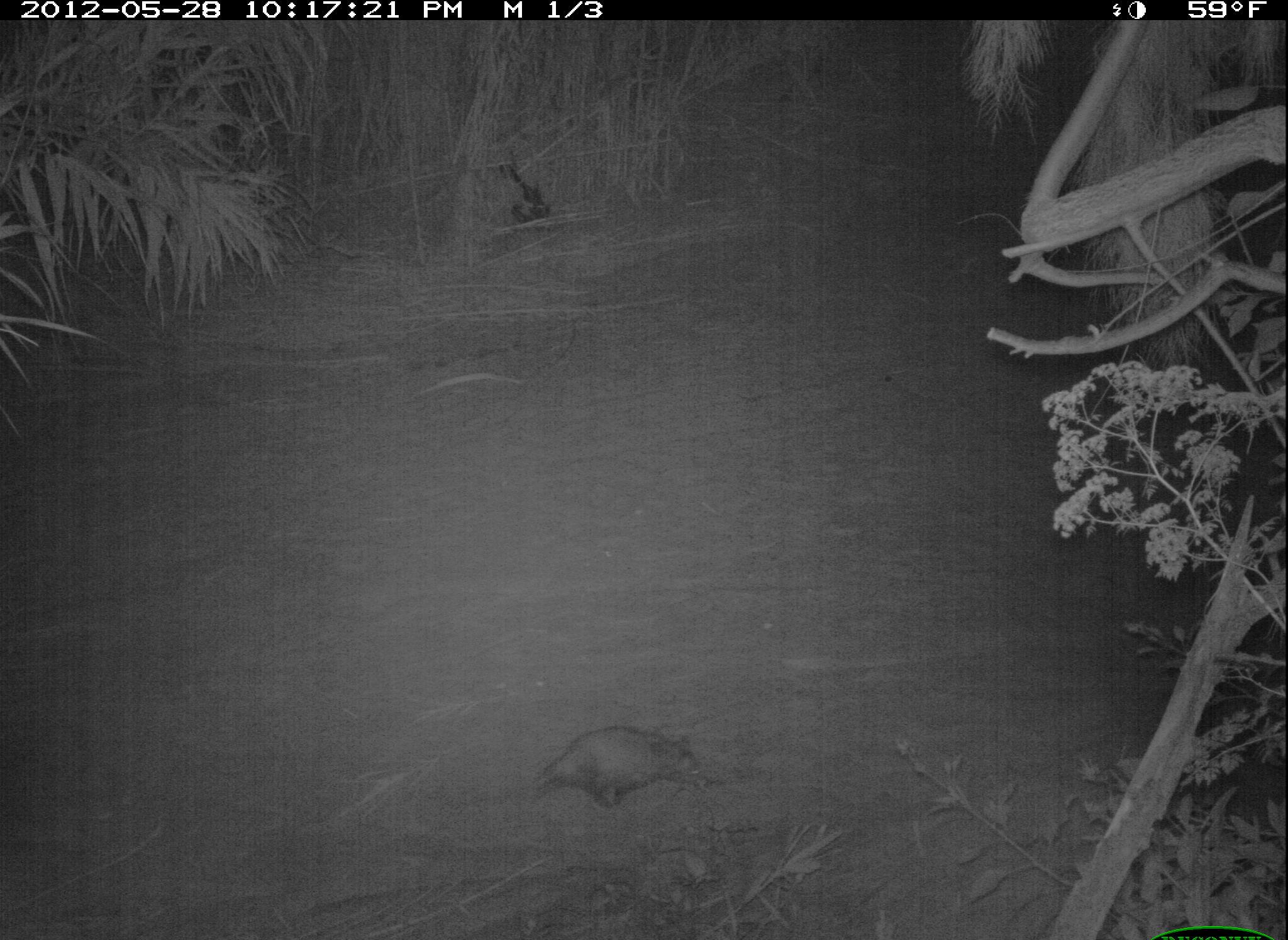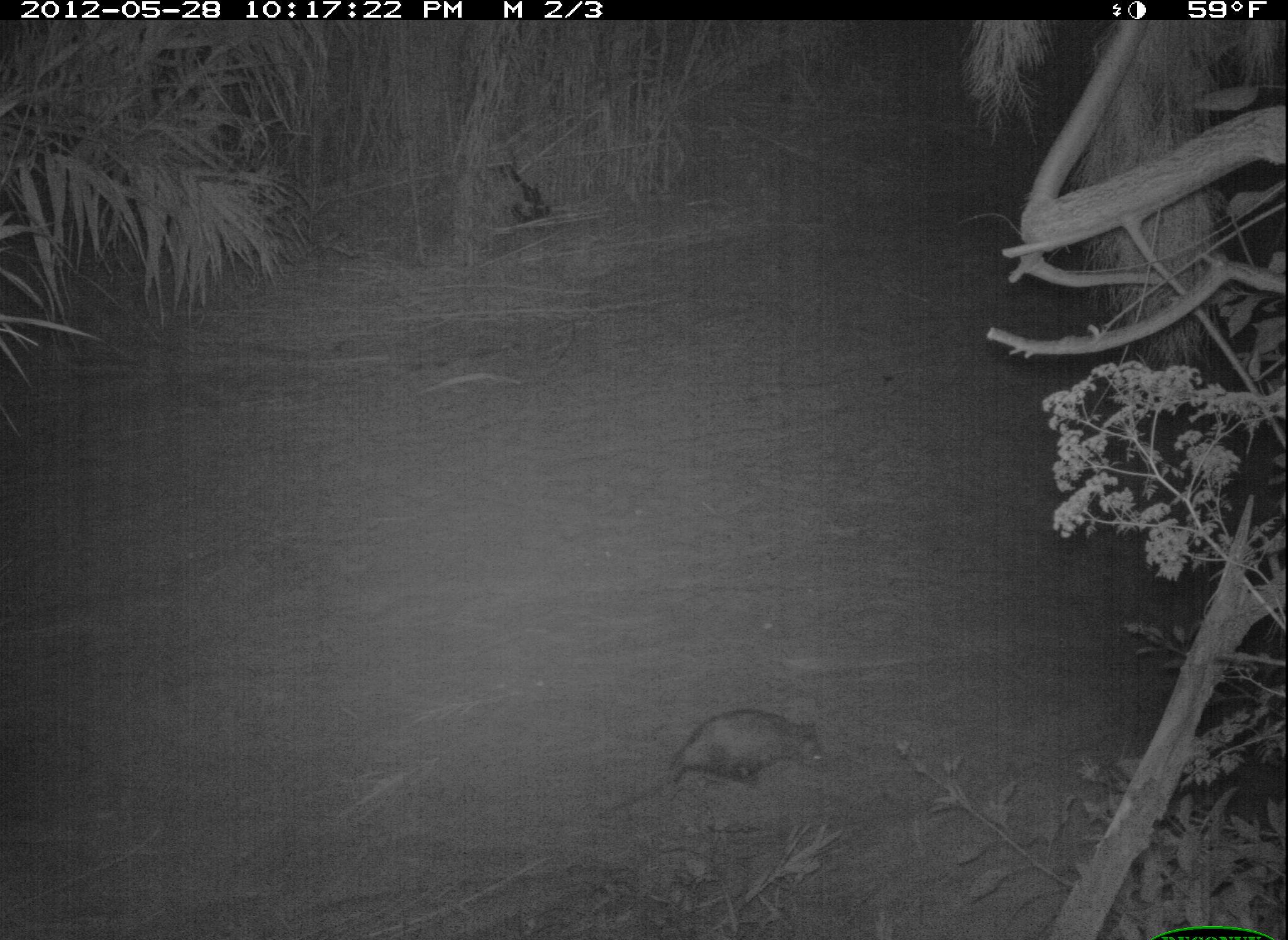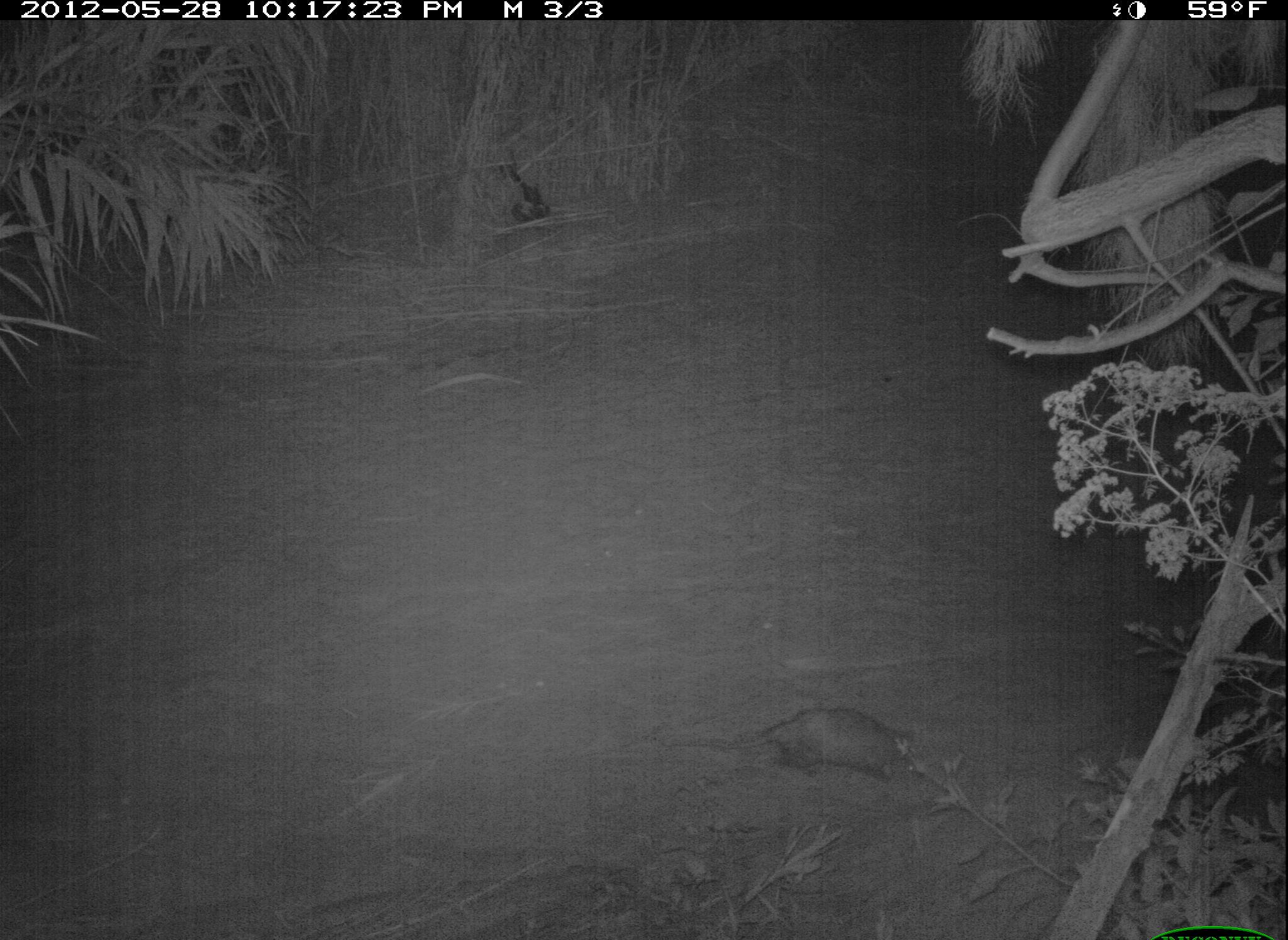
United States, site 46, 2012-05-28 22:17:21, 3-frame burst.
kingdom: Animalia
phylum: Chordata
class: Mammalia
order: Didelphimorphia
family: Didelphidae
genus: Didelphis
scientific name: Didelphis virginiana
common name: virginia opossum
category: opossum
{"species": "opossum (virginia opossum) (Didelphis virginiana)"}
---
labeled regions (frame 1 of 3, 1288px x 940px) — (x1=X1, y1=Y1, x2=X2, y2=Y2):
opossum: (x1=504, y1=710, x2=731, y2=825)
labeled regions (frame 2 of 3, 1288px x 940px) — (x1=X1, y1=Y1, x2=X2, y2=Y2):
opossum: (x1=642, y1=702, x2=837, y2=804)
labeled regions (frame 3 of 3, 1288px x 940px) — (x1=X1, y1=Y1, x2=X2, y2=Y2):
opossum: (x1=700, y1=701, x2=929, y2=794)